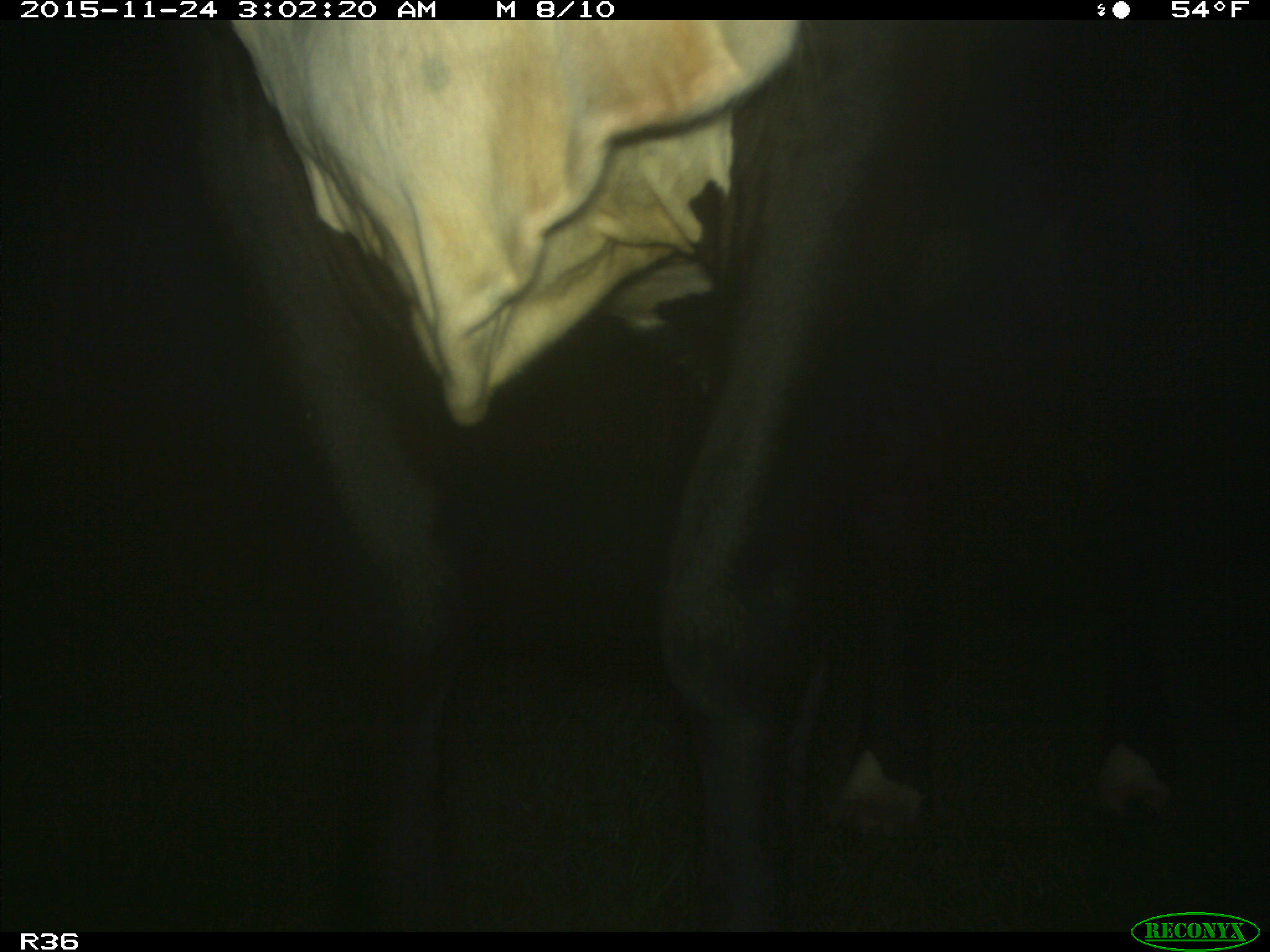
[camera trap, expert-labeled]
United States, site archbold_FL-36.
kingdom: Animalia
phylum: Chordata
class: Mammalia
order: Artiodactyla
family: Bovidae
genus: Bos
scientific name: Bos taurus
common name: domestic cow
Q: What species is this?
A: Bos taurus (domestic cow).